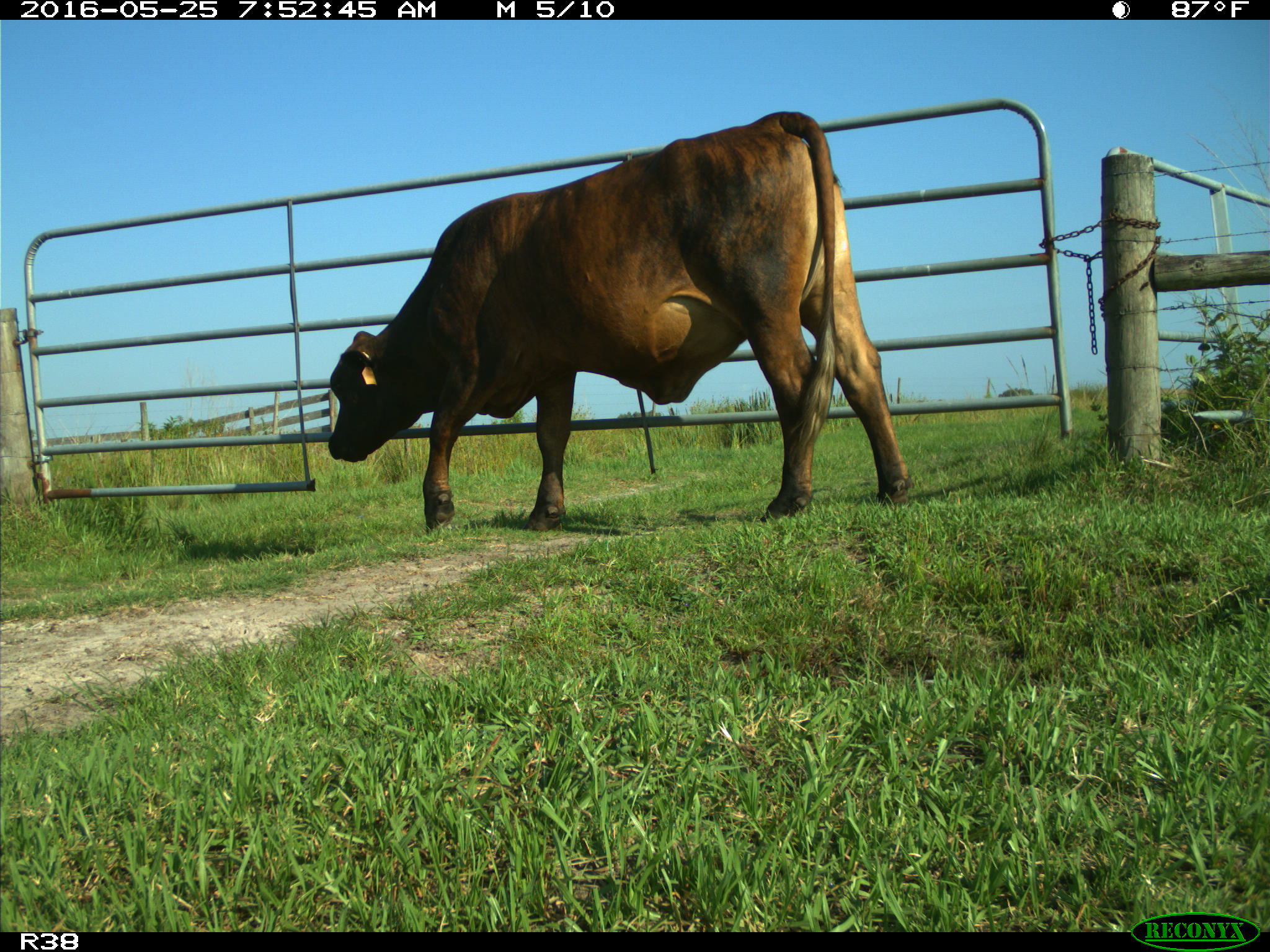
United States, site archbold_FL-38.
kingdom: Animalia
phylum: Chordata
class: Mammalia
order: Artiodactyla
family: Bovidae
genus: Bos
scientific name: Bos taurus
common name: domestic cow